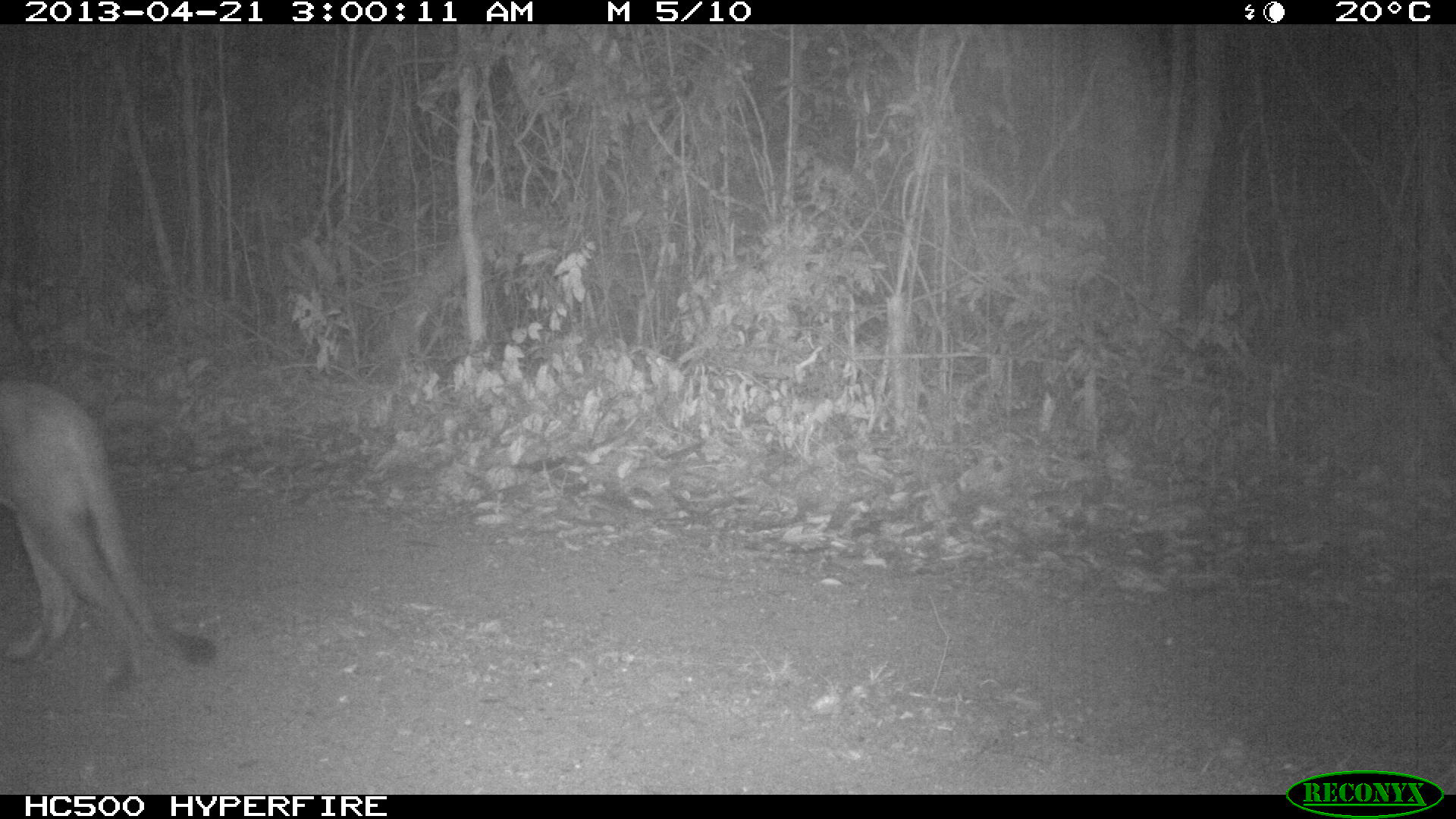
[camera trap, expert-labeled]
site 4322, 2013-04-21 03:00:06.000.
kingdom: Animalia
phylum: Chordata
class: Mammalia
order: Carnivora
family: Felidae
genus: Puma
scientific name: Puma concolor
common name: mountain lion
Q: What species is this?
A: Puma concolor (mountain lion).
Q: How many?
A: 1.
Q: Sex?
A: Male.